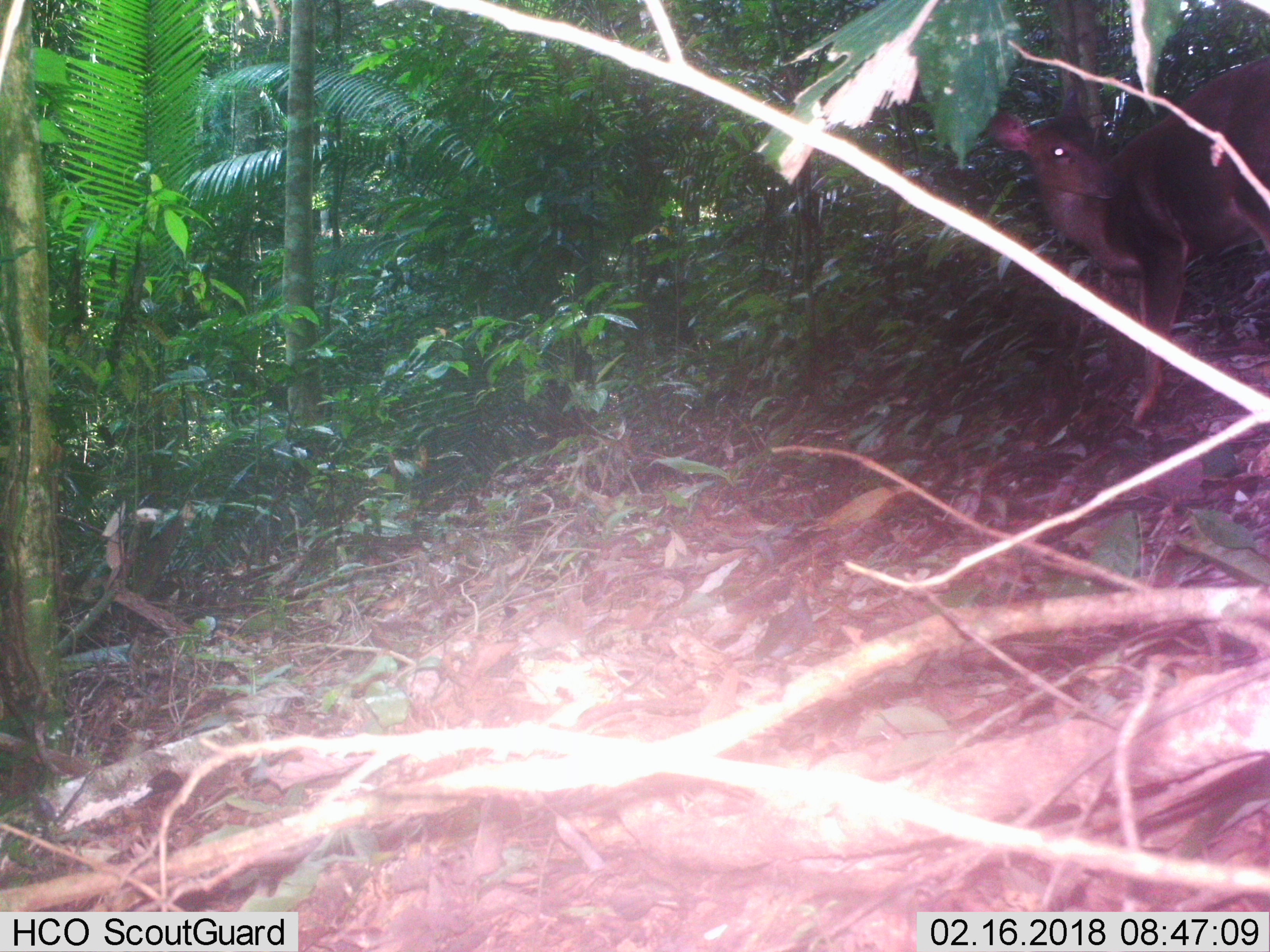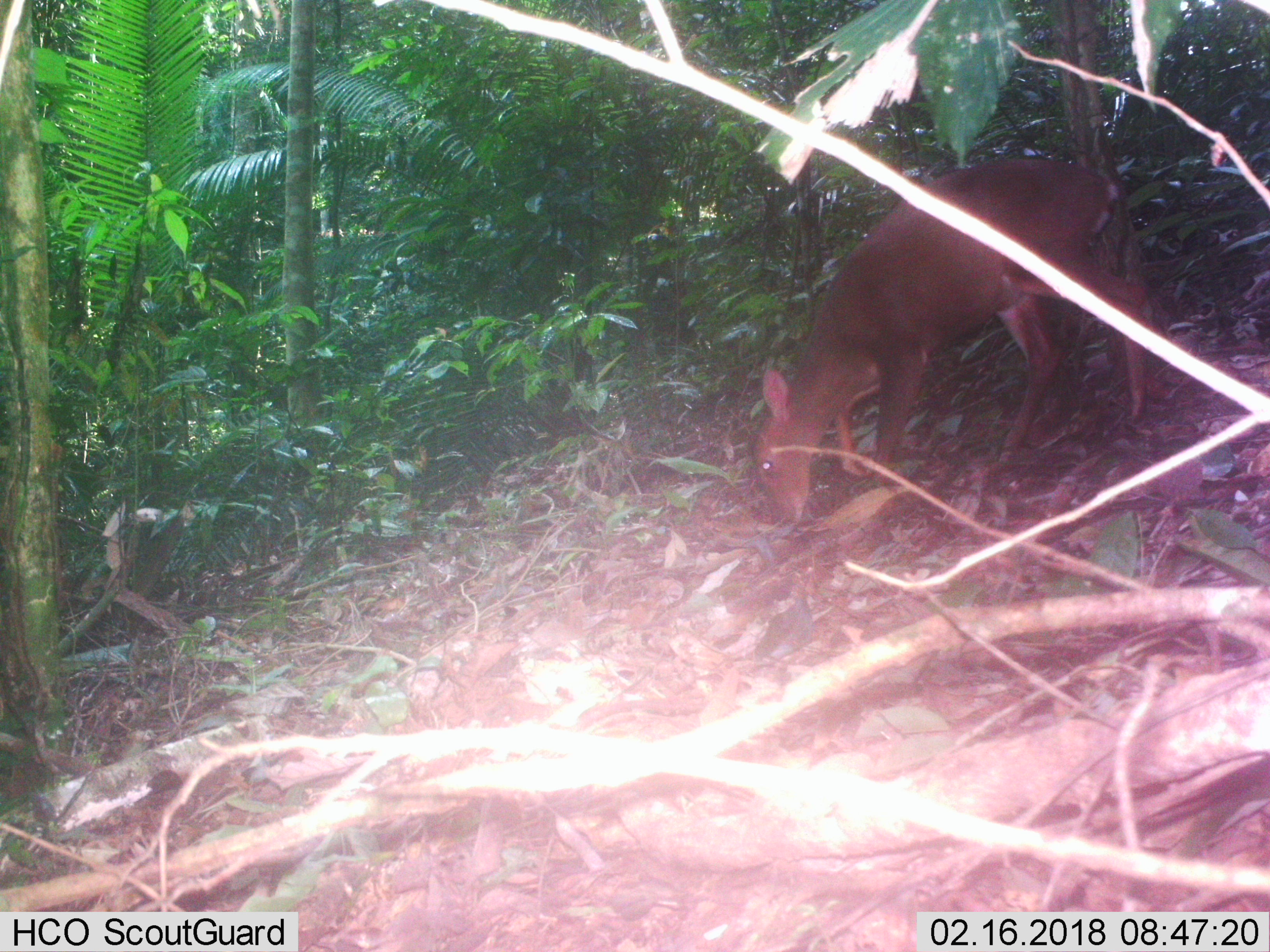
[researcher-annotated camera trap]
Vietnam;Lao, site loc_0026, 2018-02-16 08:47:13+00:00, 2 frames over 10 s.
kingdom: Animalia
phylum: Chordata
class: Mammalia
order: Artiodactyla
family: Cervidae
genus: Muntiacus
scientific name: Muntiacus vuquangensis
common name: large-antlered muntjac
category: large antlered muntjac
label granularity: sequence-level